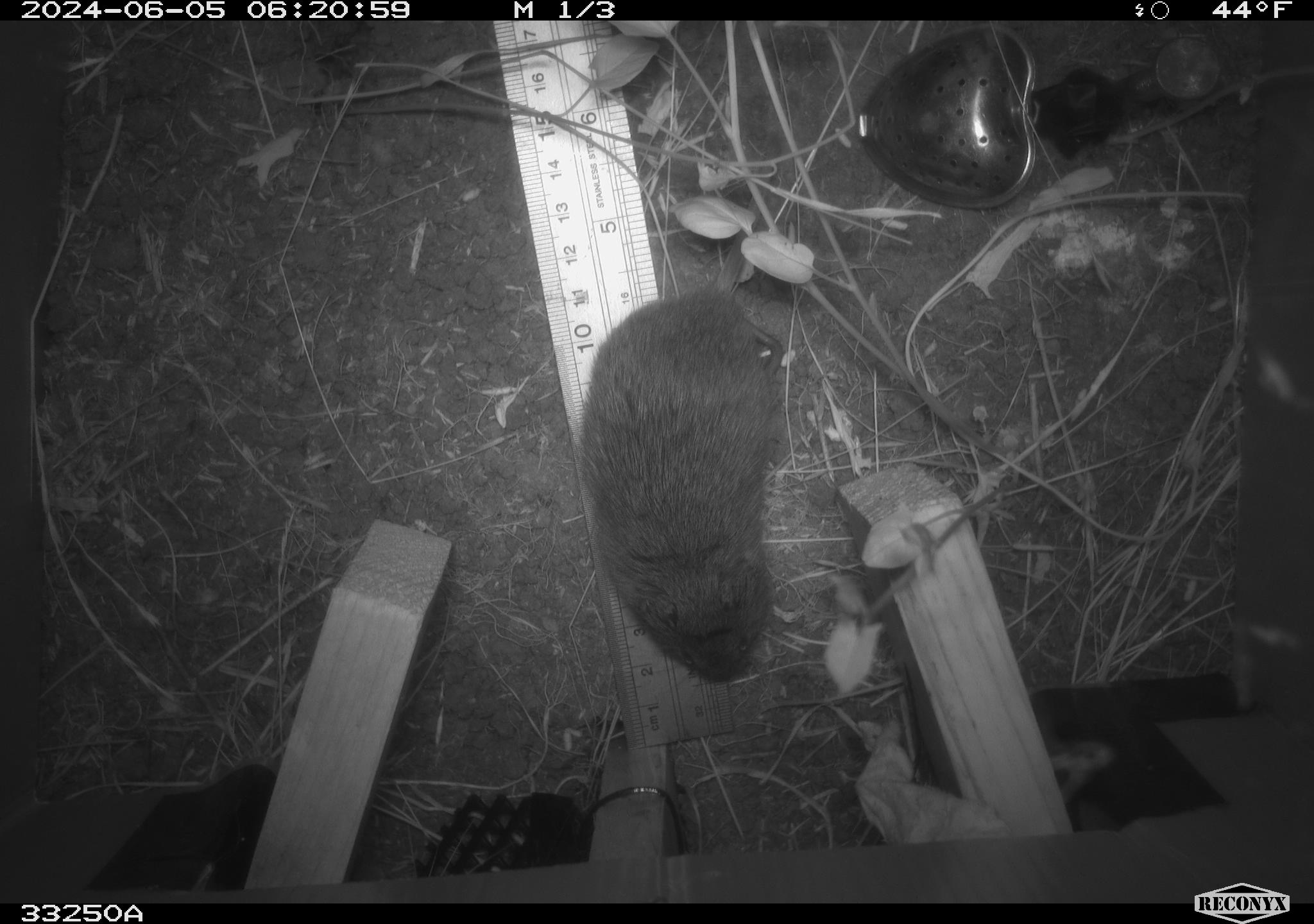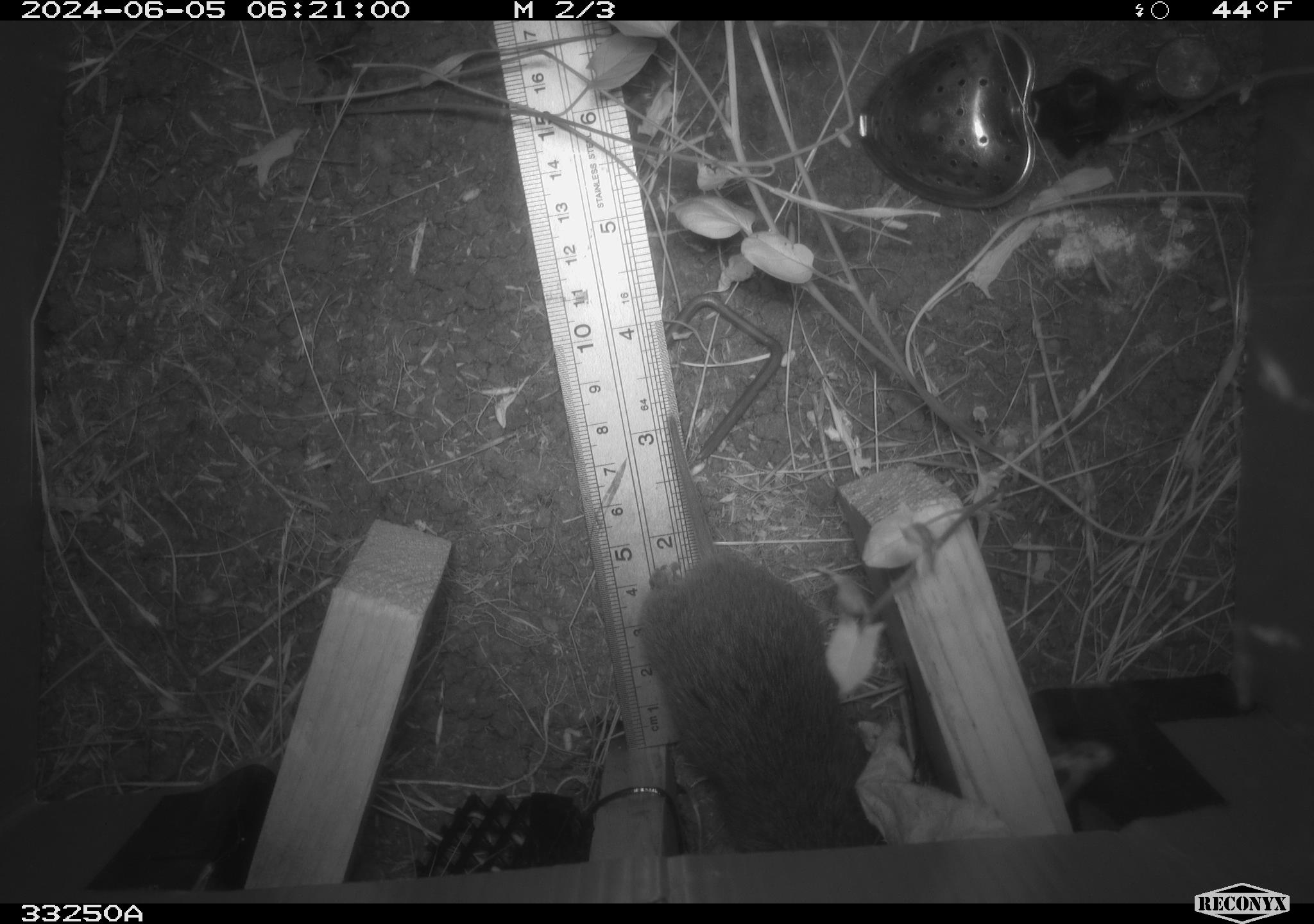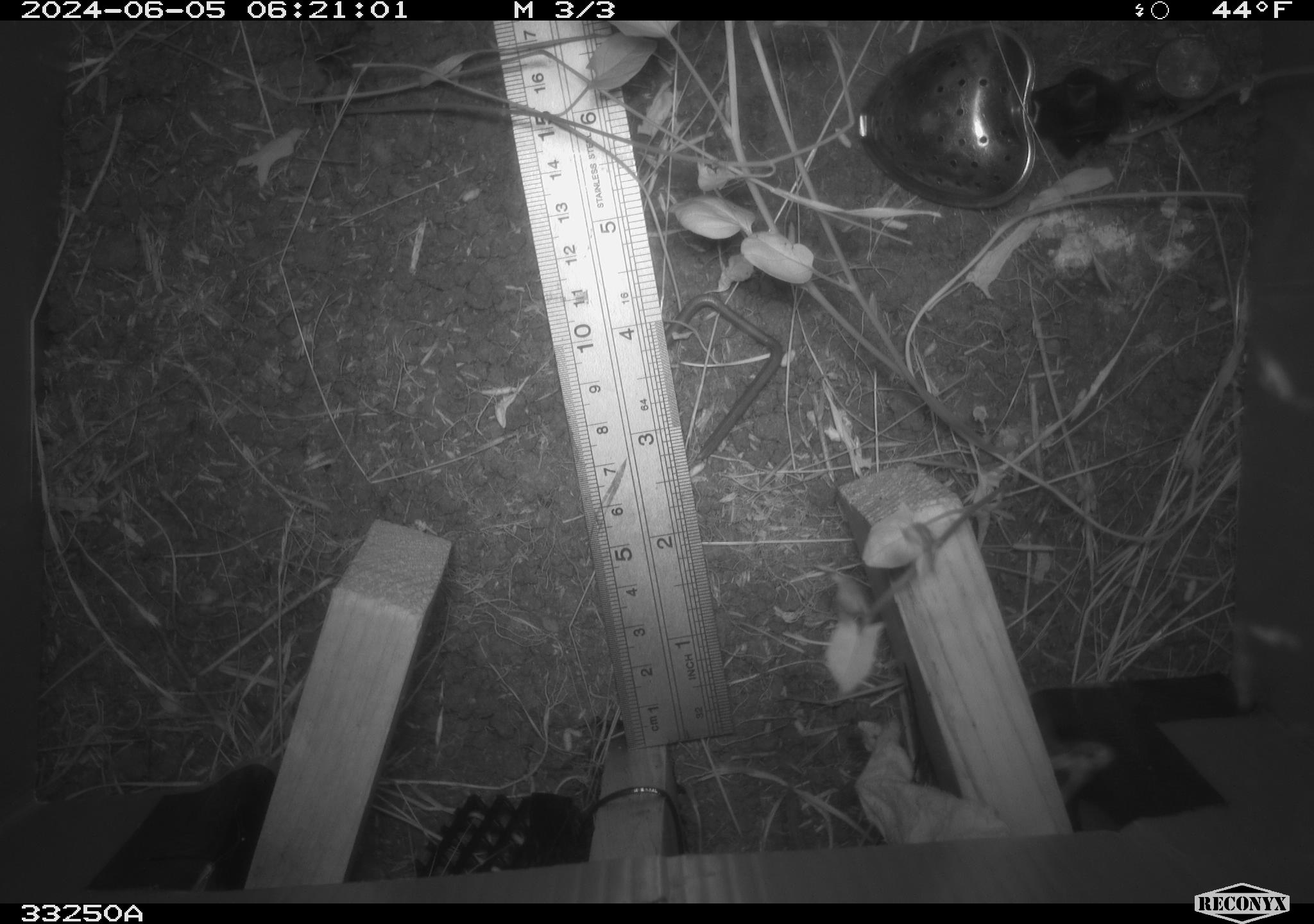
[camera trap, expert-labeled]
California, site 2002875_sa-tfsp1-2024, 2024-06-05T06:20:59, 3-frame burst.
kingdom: Animalia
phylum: Chordata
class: Mammalia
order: Rodentia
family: Cricetidae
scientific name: Arvicolinae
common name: voles, lemmings, and muskrats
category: arvicolinae subfamily